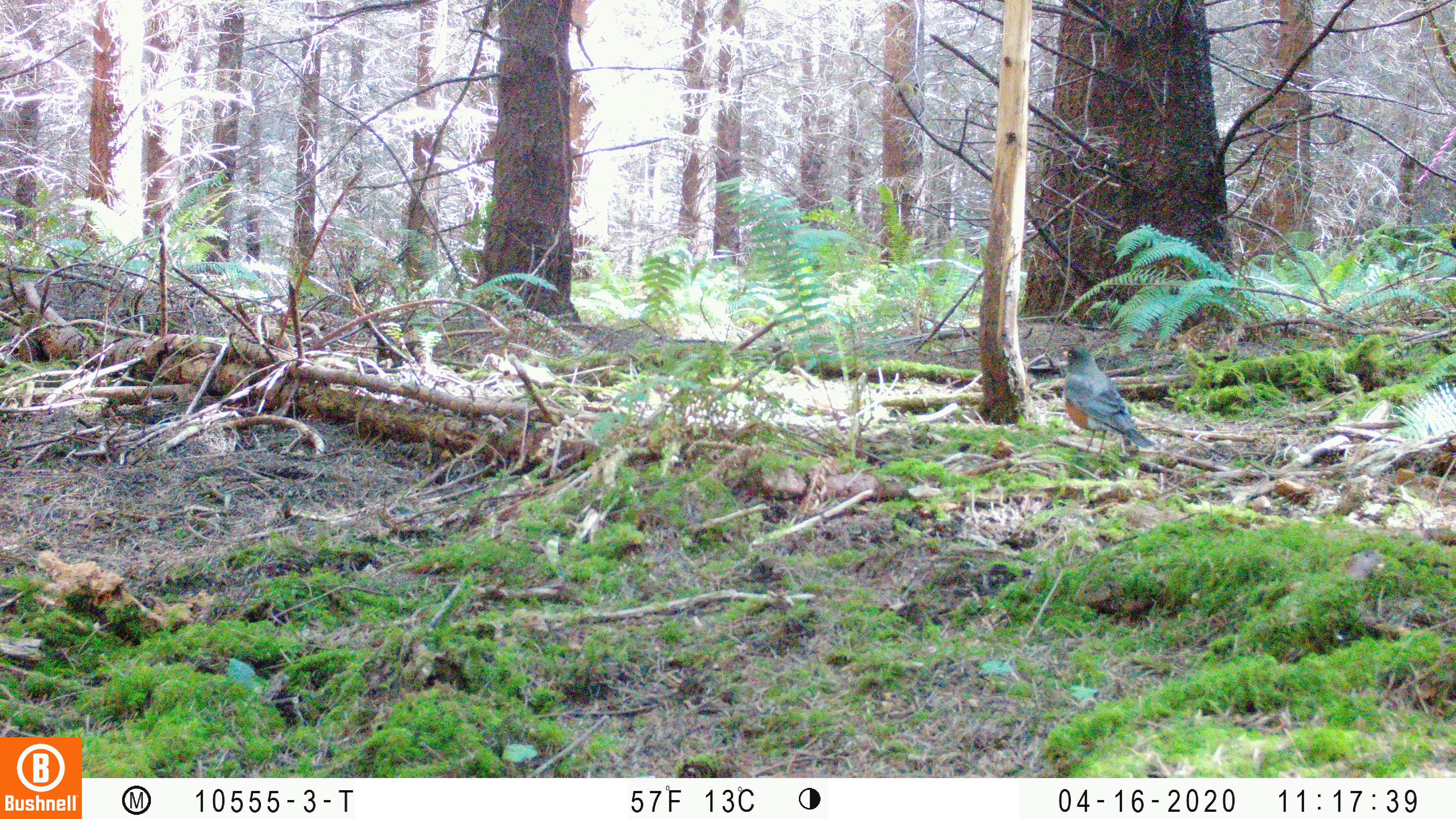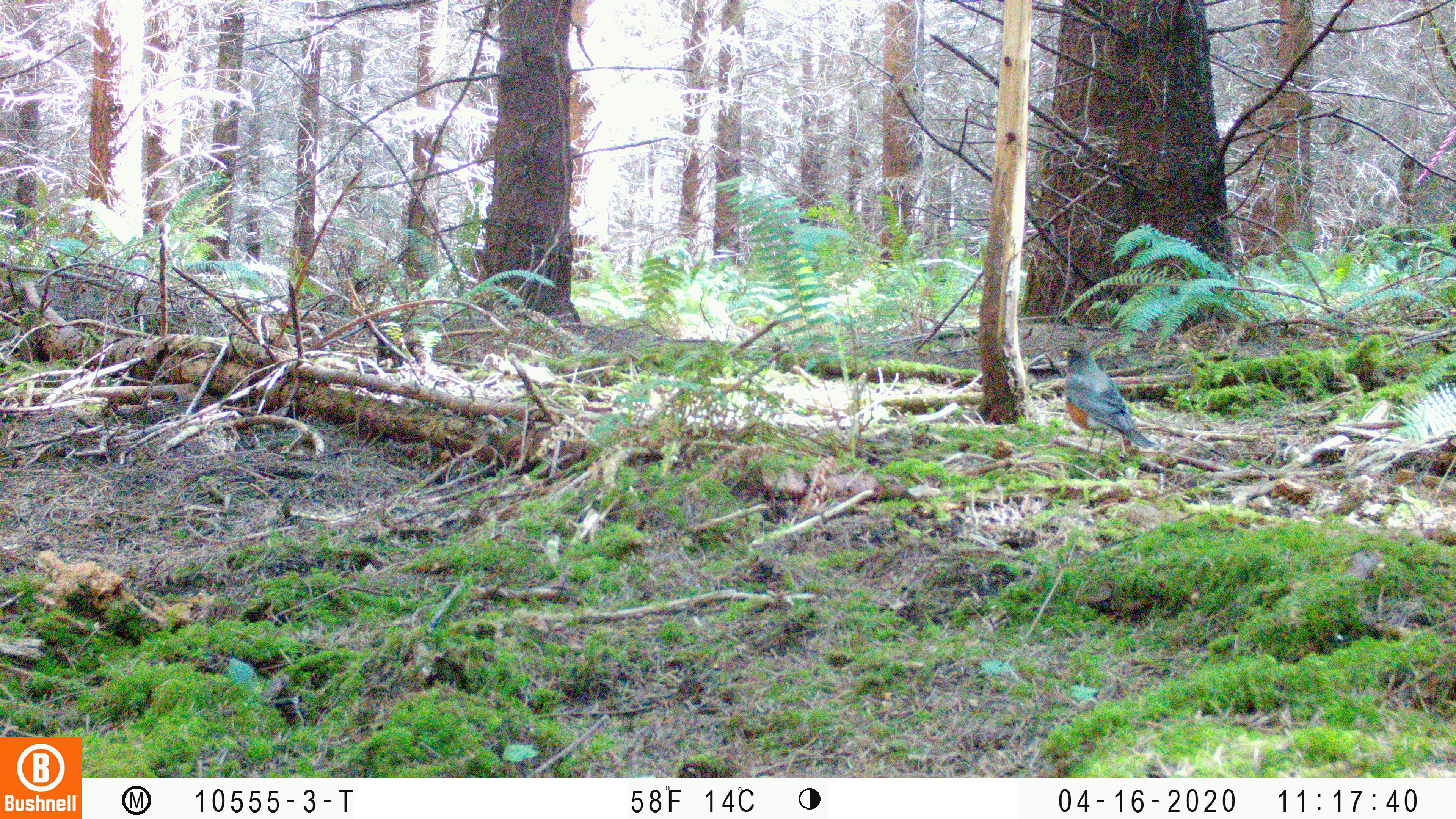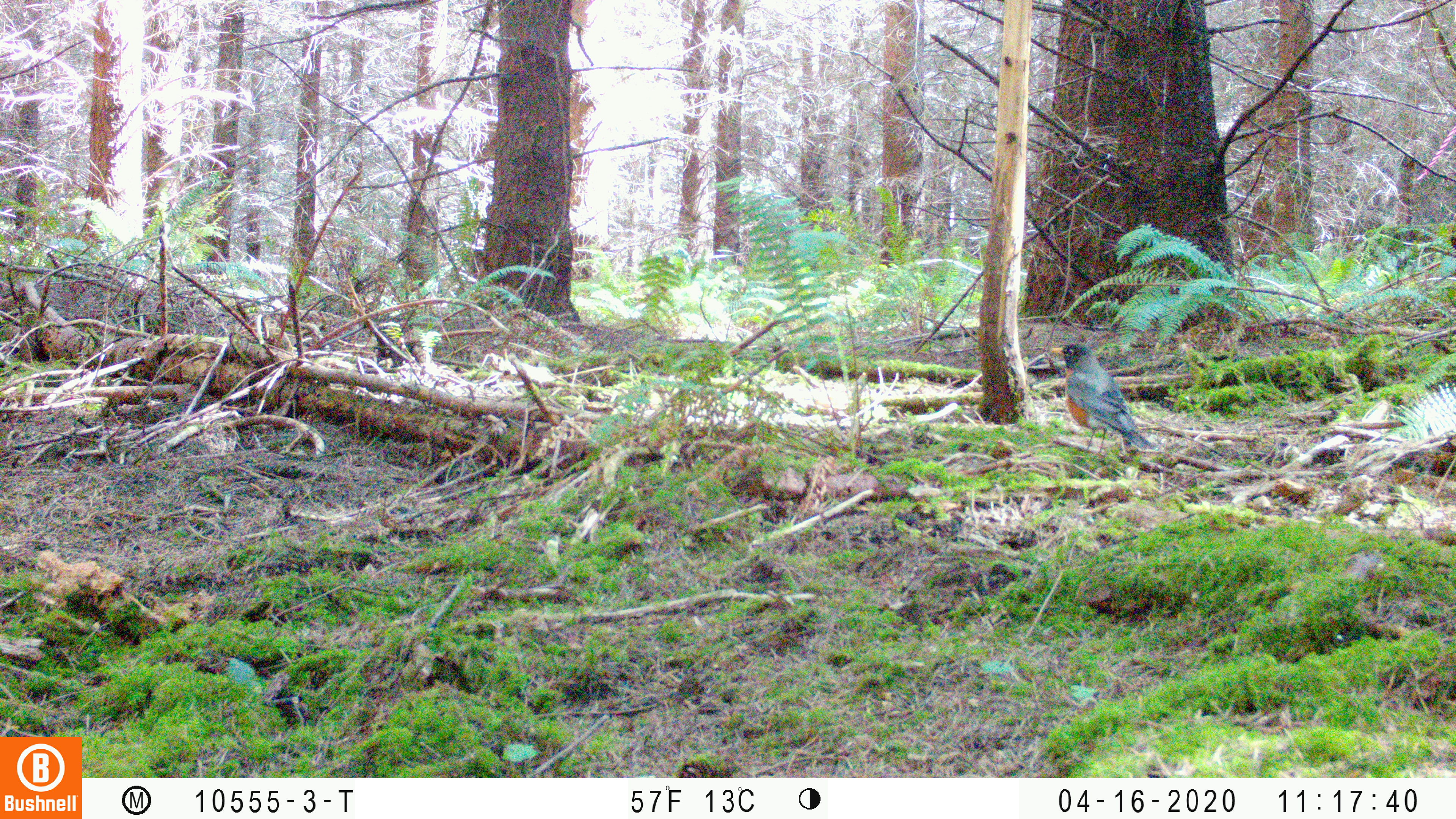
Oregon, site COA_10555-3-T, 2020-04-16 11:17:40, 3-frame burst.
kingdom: Animalia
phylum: Chordata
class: Aves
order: Passeriformes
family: Turdidae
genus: Turdus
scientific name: Turdus migratorius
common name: american robin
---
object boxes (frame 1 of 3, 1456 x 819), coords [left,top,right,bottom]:
american robin: [1050,338,1164,474]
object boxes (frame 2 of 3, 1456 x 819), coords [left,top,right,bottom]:
american robin: [1049,334,1166,470]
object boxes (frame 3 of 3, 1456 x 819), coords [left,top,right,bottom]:
american robin: [1041,335,1167,465]